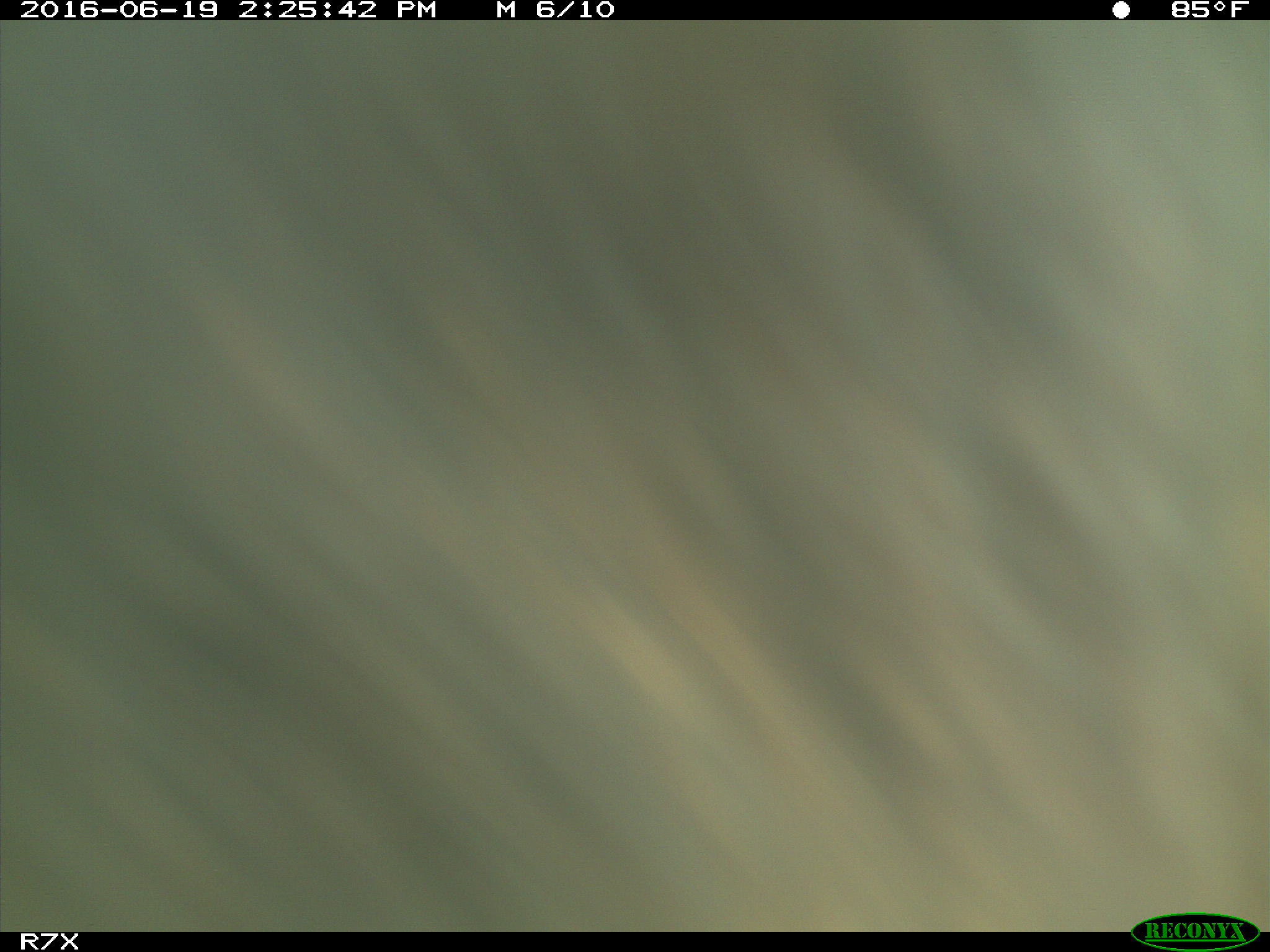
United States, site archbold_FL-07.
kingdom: Animalia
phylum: Chordata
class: Mammalia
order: Artiodactyla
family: Bovidae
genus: Bos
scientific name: Bos taurus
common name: domestic cow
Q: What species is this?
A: Bos taurus (domestic cow).